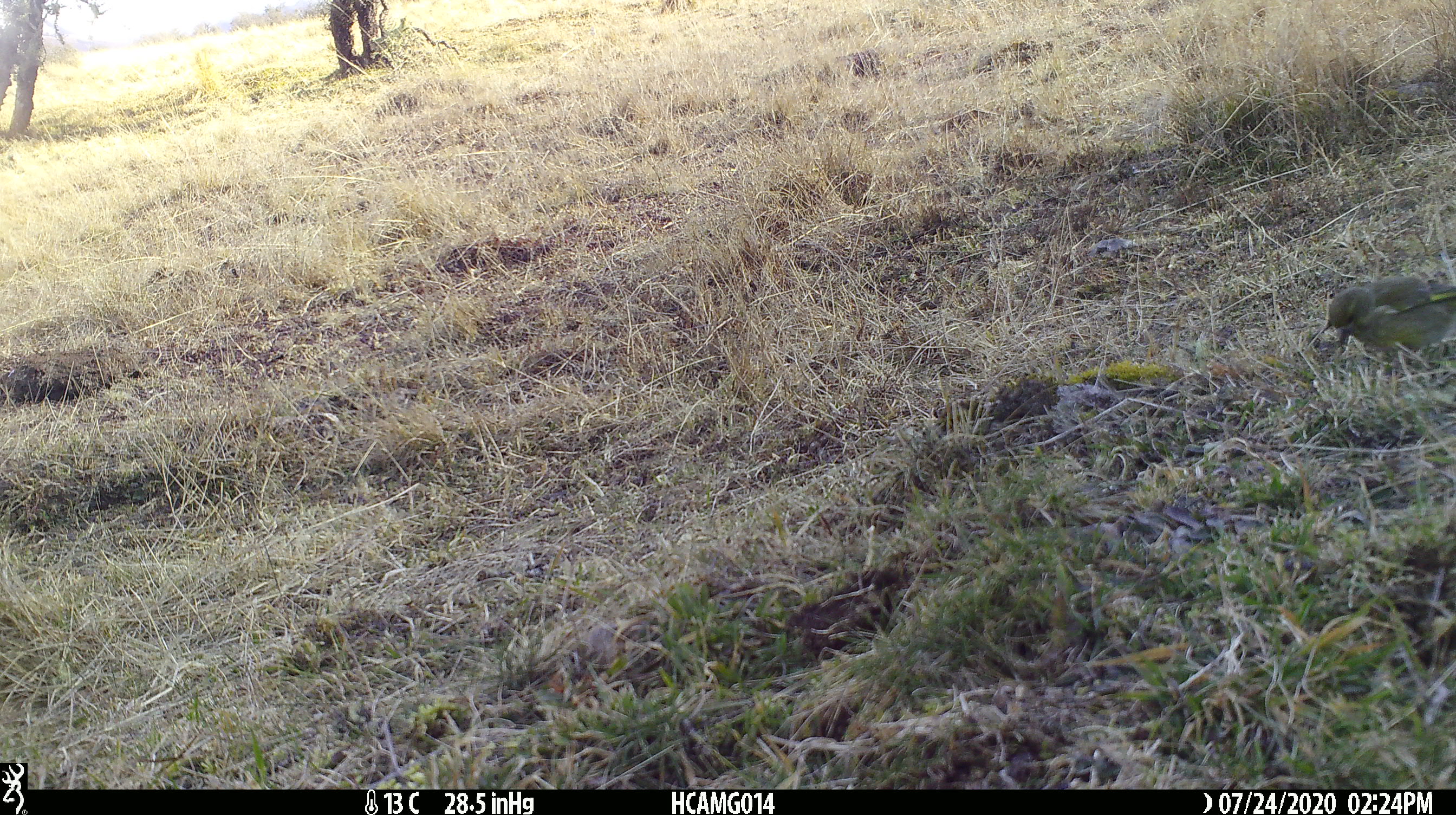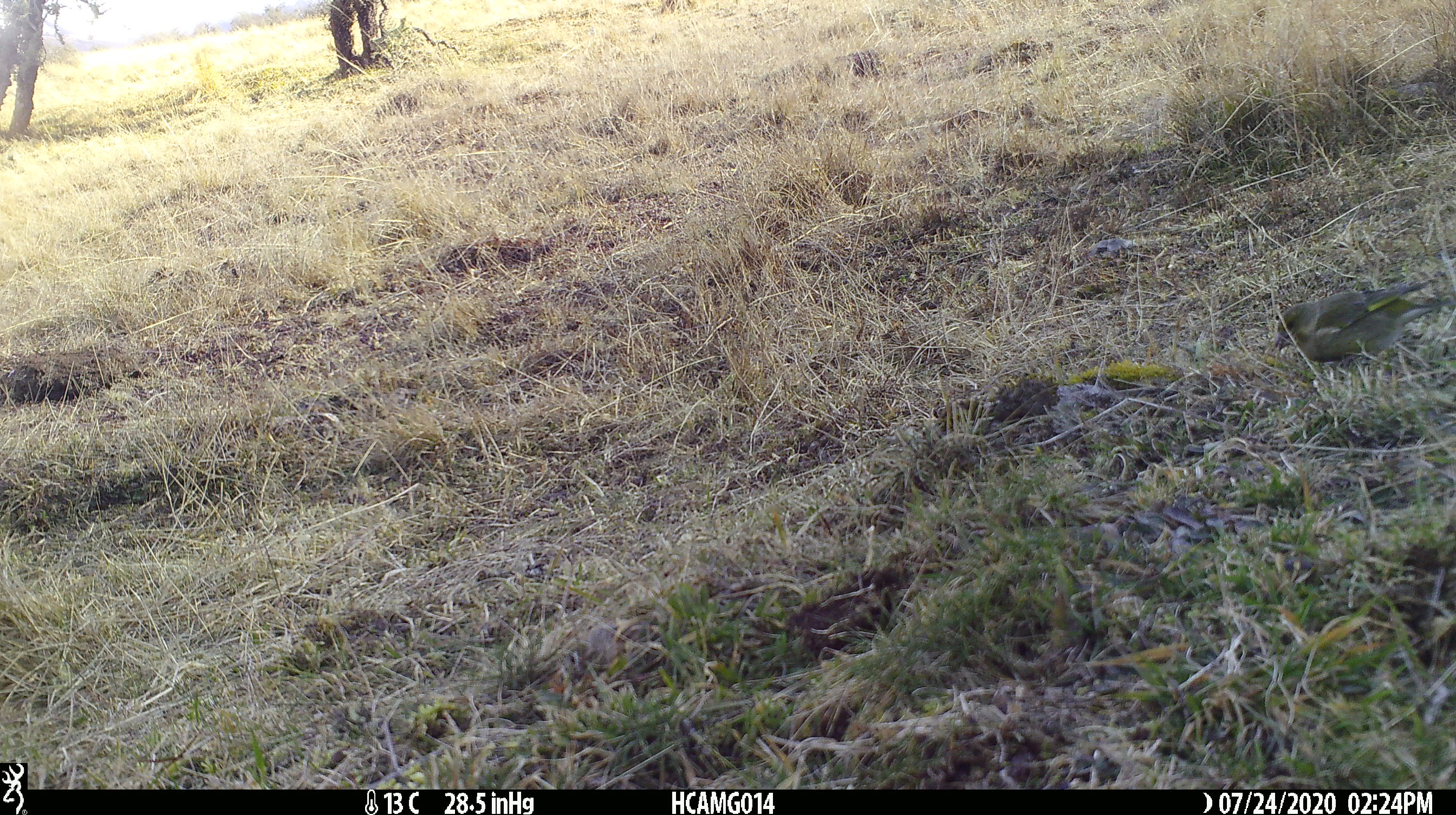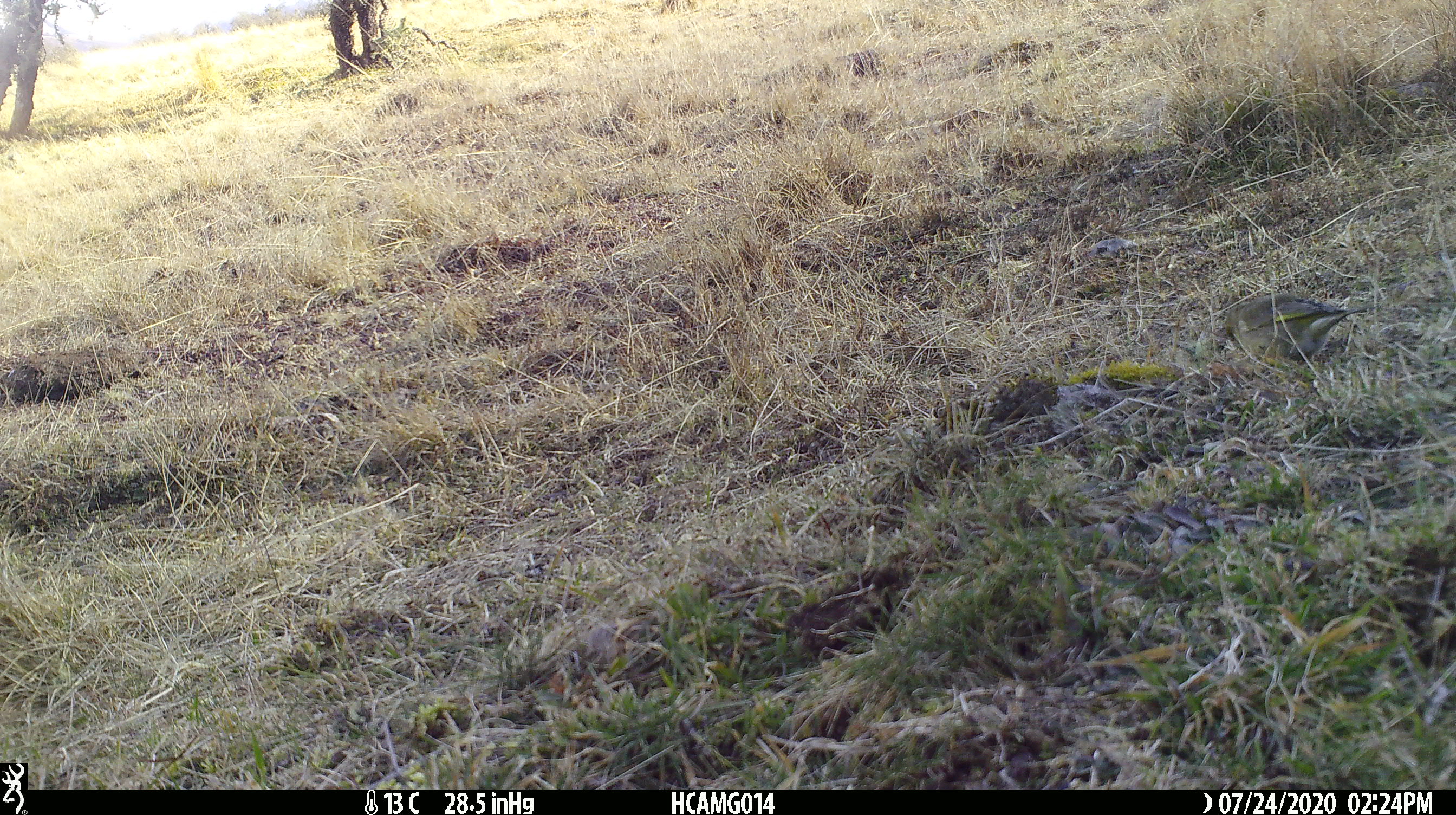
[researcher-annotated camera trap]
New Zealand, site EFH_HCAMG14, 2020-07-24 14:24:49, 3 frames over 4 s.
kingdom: Animalia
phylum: Chordata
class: Aves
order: Passeriformes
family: Fringillidae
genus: Chloris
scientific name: Chloris chloris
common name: greenfinch